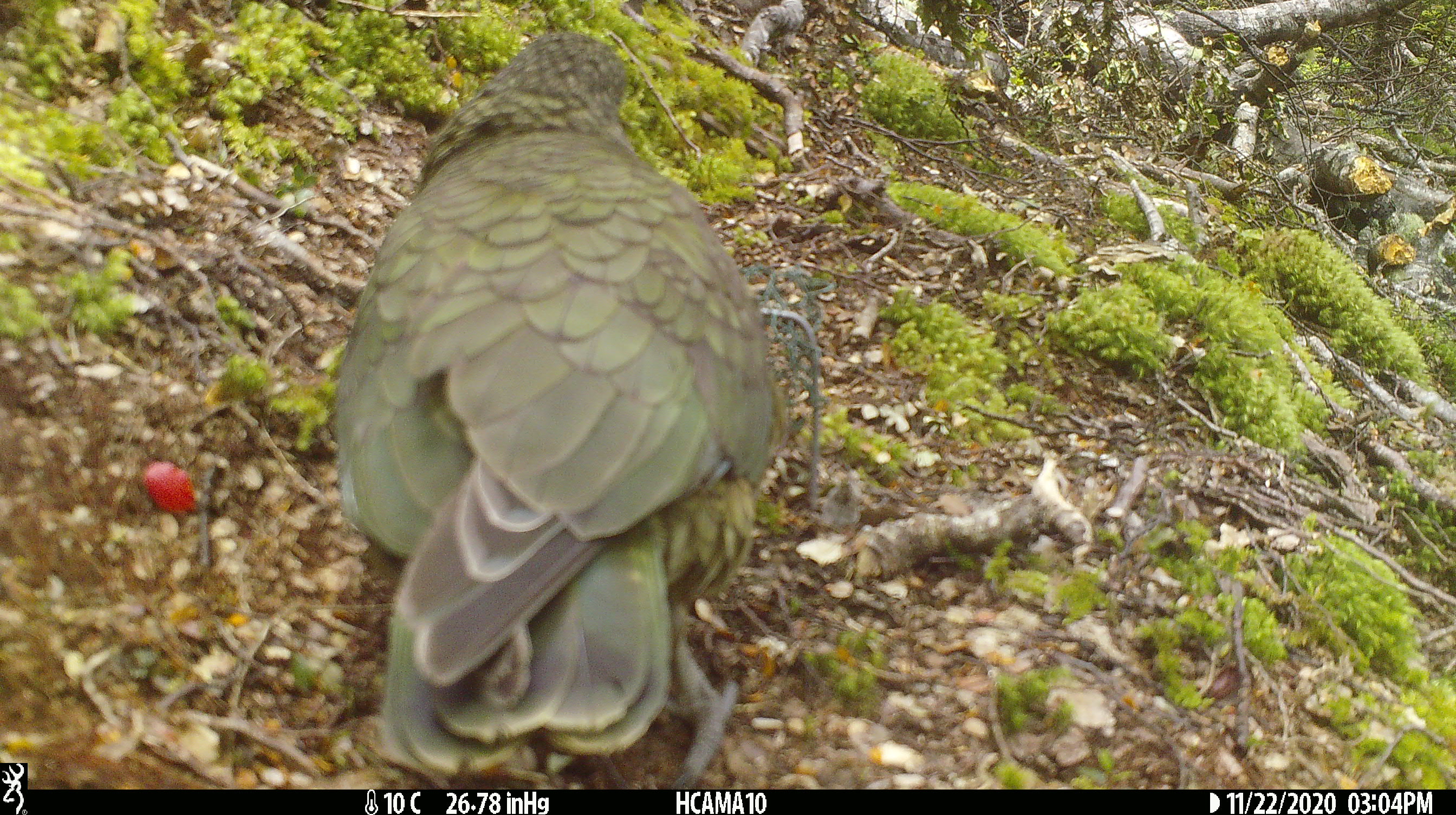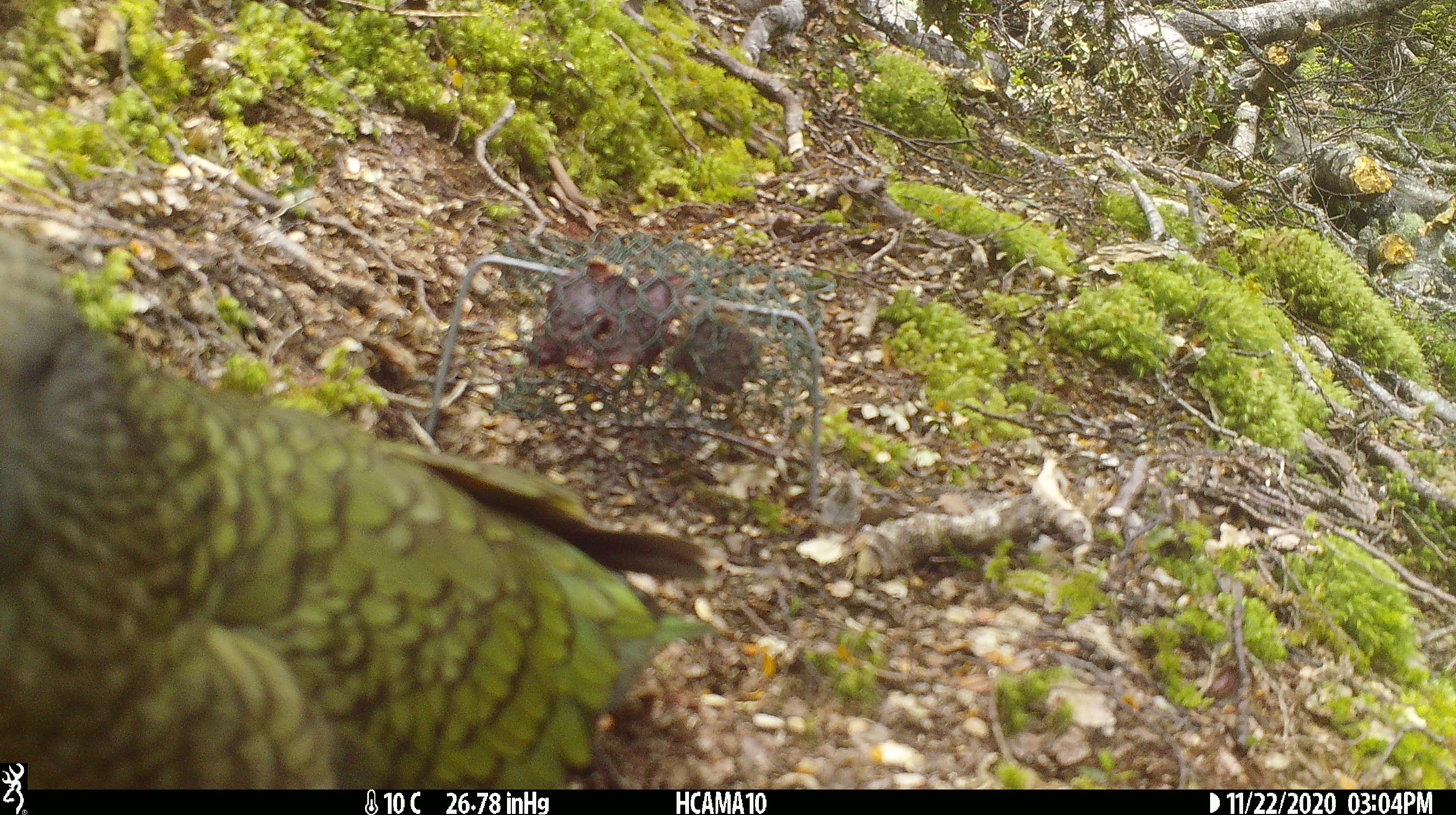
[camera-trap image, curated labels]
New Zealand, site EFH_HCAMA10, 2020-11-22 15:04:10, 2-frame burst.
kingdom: Animalia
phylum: Chordata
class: Aves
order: Psittaciformes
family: Strigopidae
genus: Nestor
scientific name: Nestor notabilis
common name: kea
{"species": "kea (Nestor notabilis)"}